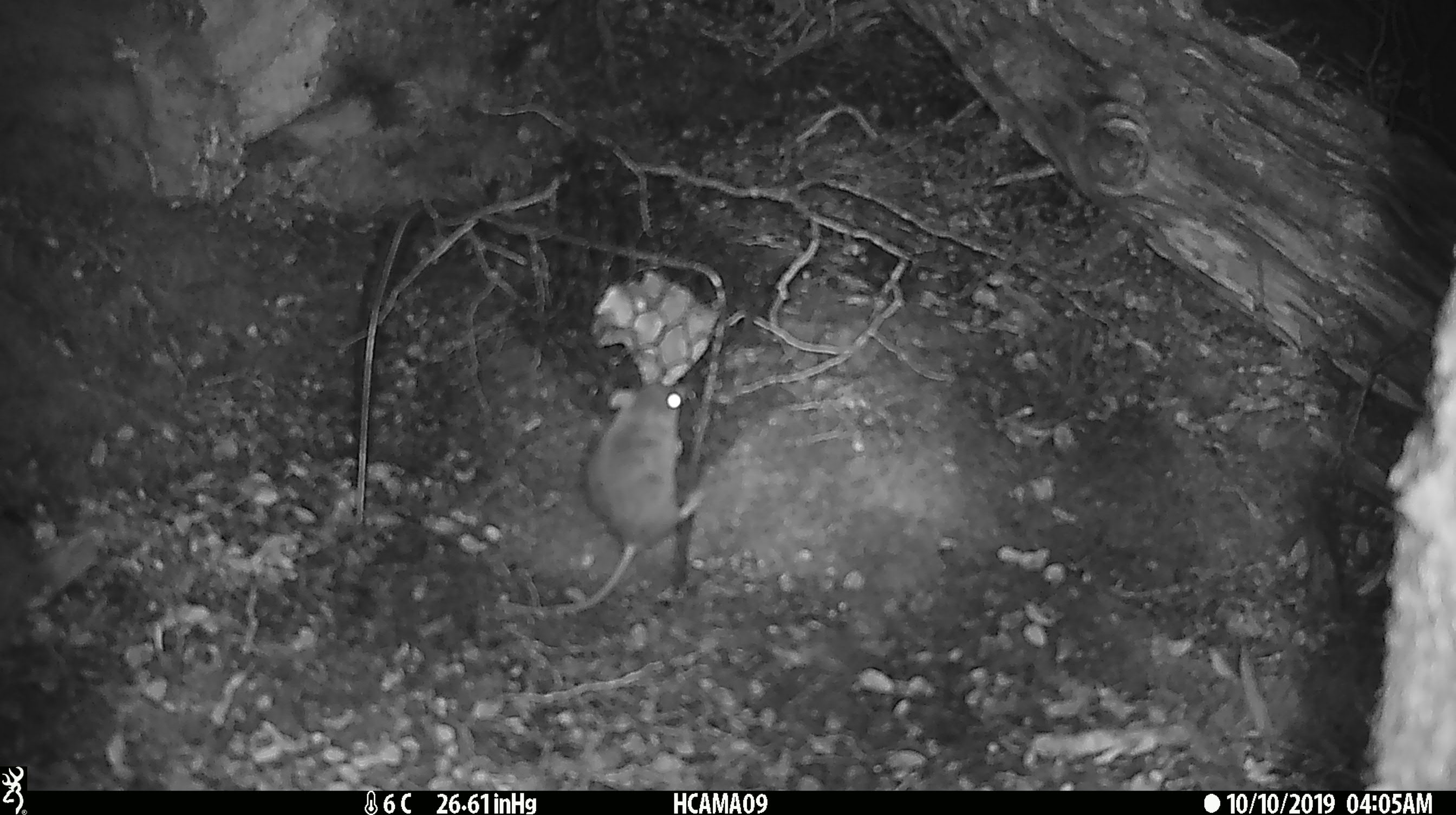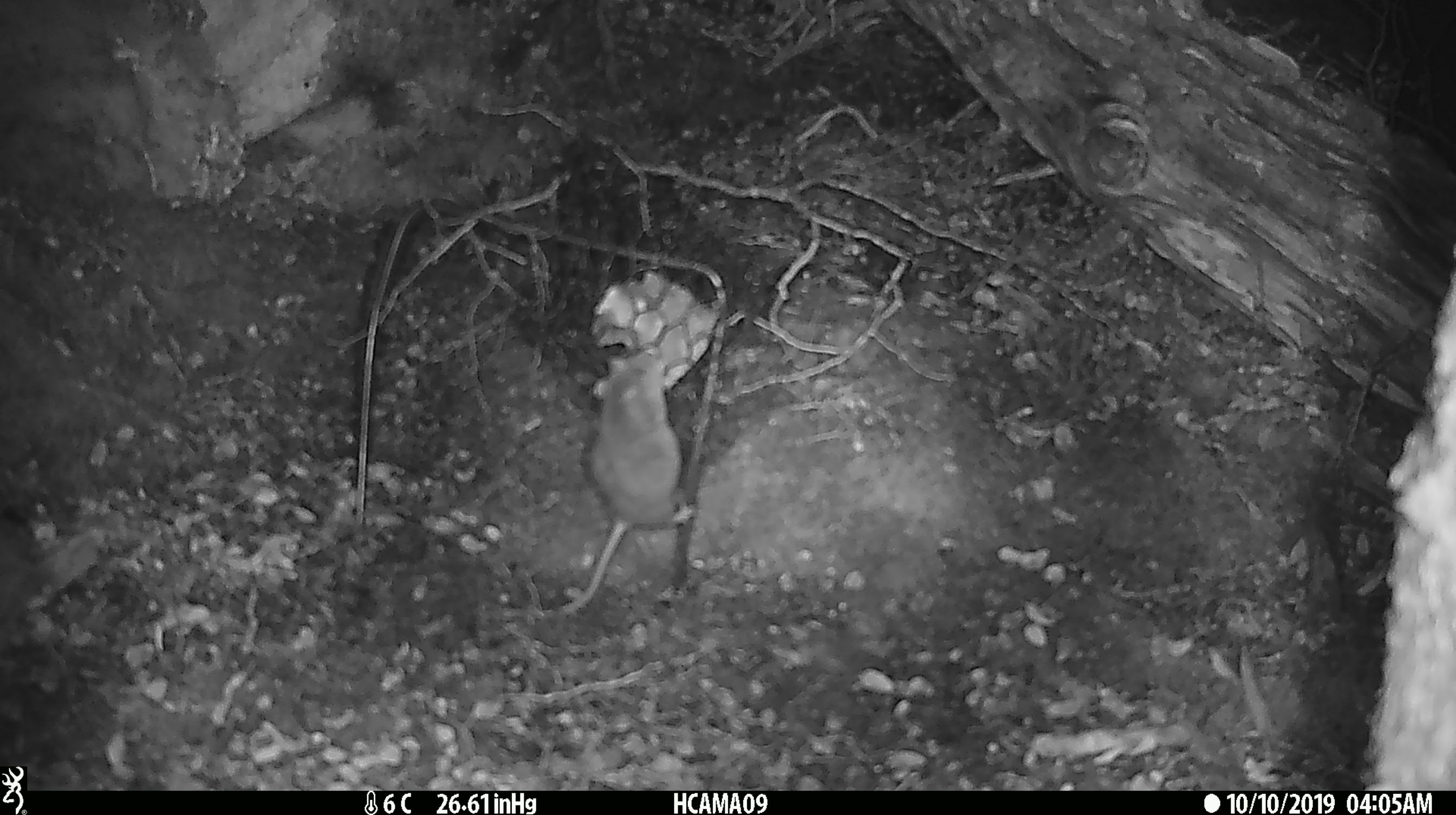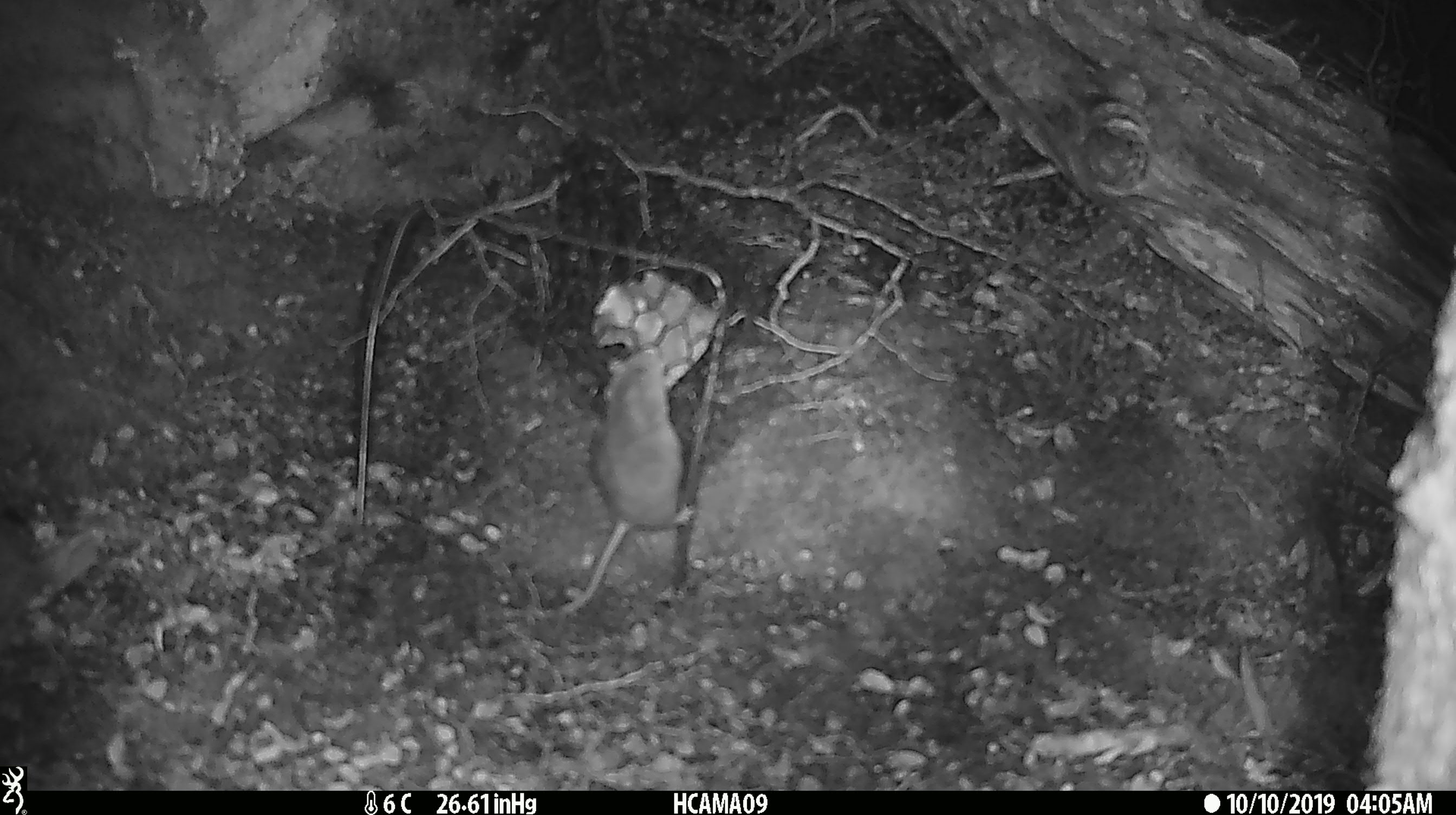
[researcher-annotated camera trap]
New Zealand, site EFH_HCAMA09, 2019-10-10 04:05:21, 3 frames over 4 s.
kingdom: Animalia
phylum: Chordata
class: Mammalia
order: Rodentia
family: Muridae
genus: Mus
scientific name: Mus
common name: mouse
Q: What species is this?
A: Mouse (Mus).